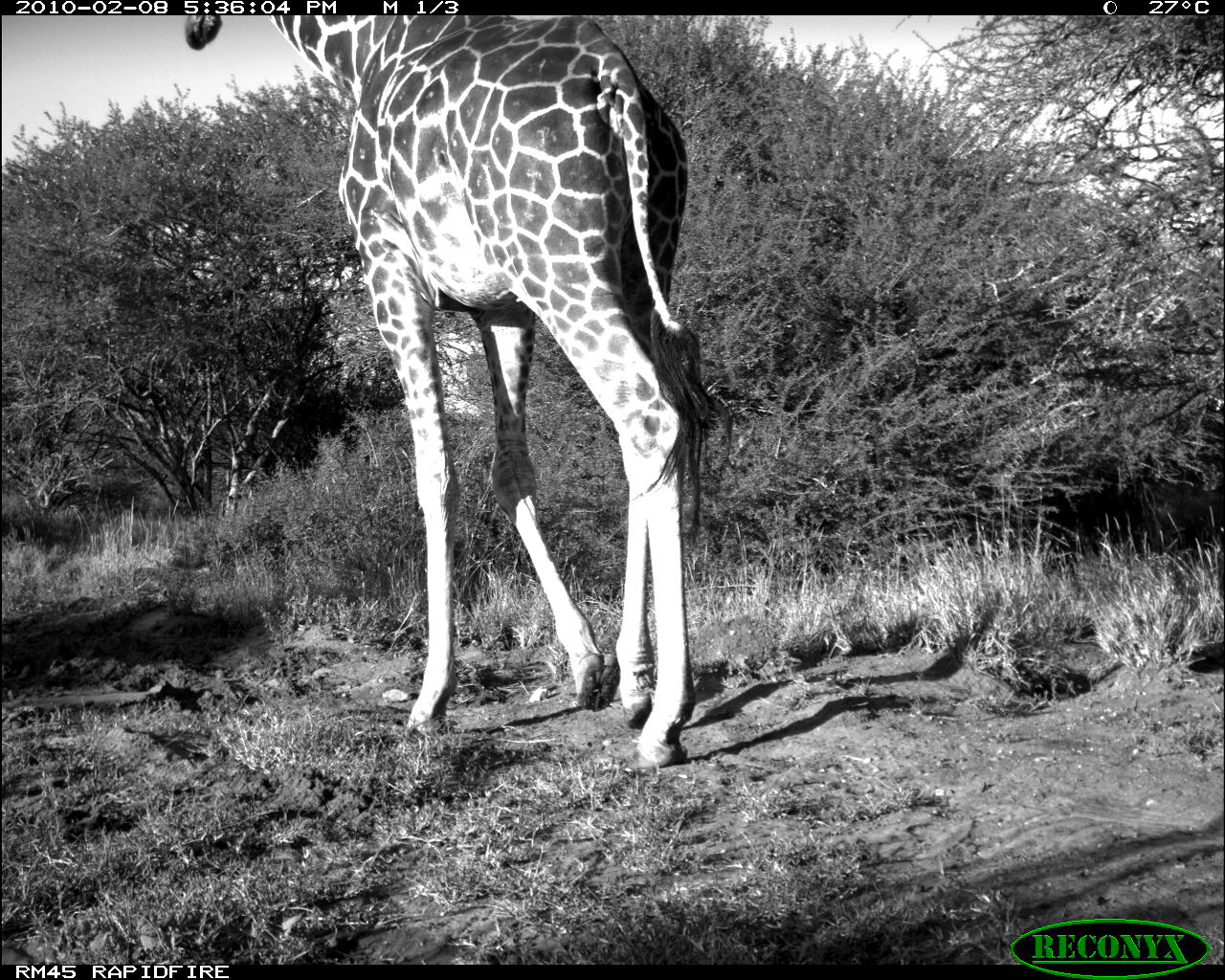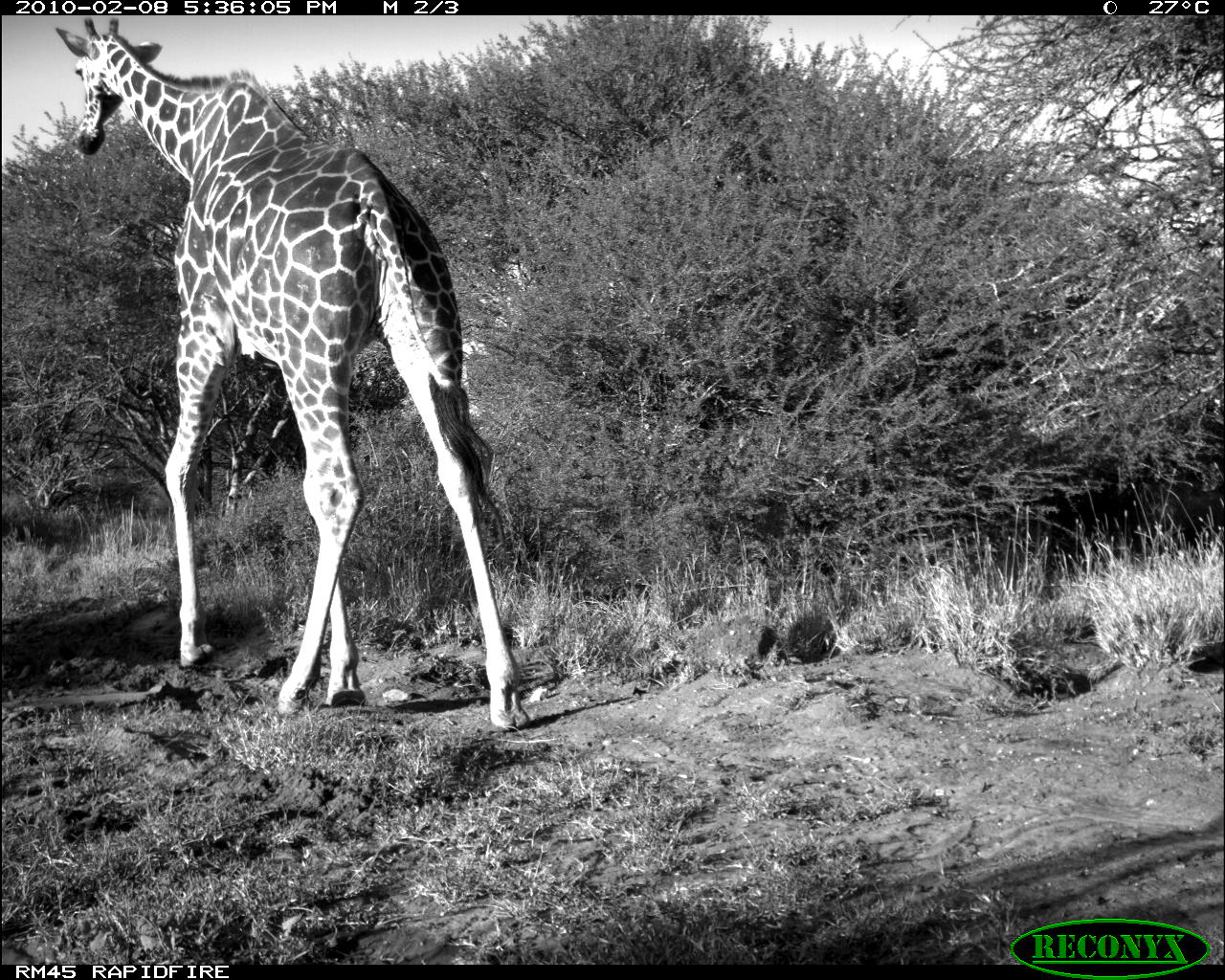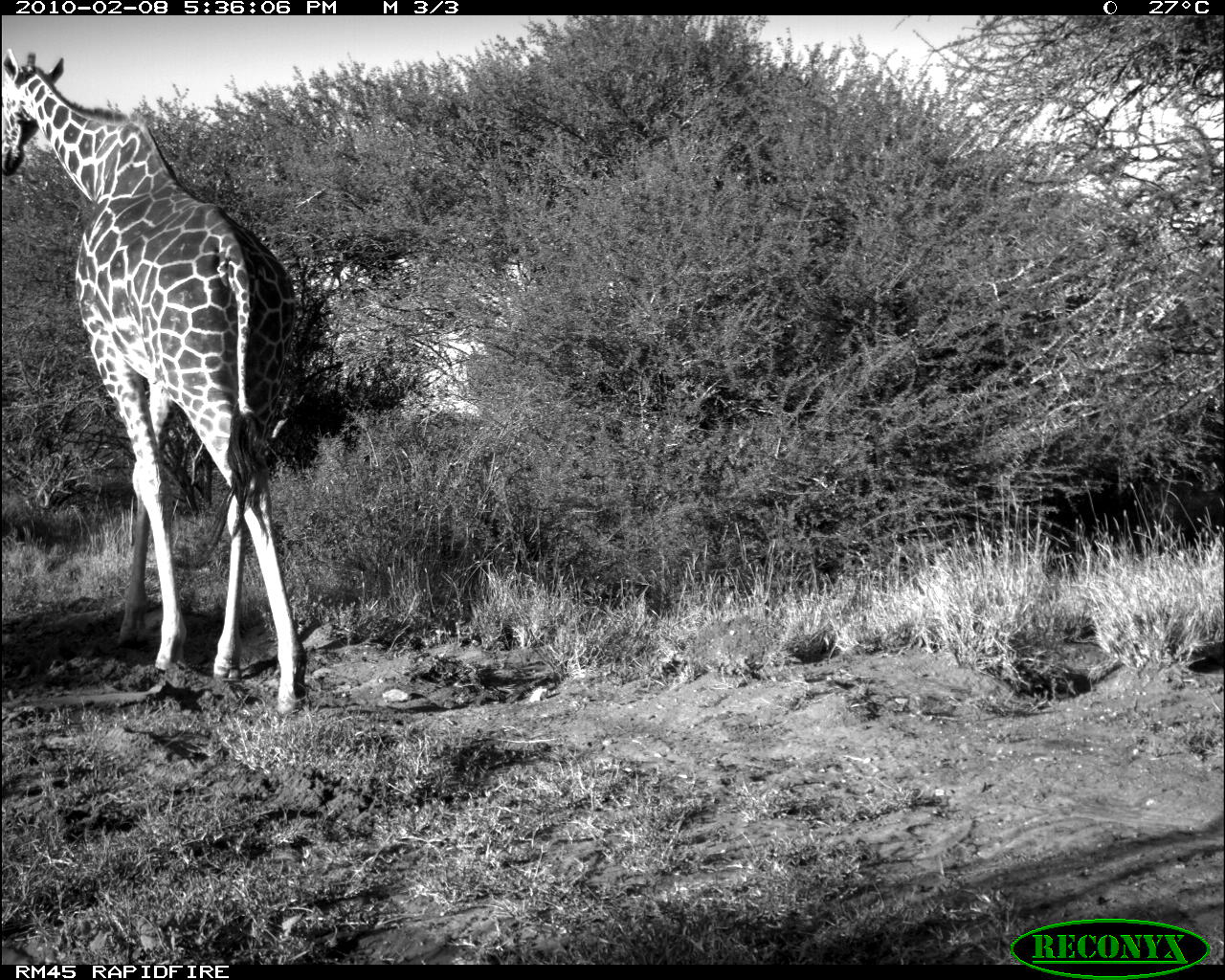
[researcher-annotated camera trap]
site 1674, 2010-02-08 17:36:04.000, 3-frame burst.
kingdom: Animalia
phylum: Chordata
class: Mammalia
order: Artiodactyla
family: Giraffidae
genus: Giraffa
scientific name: Giraffa camelopardalis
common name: giraffe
Giraffa camelopardalis (giraffe), count 1.